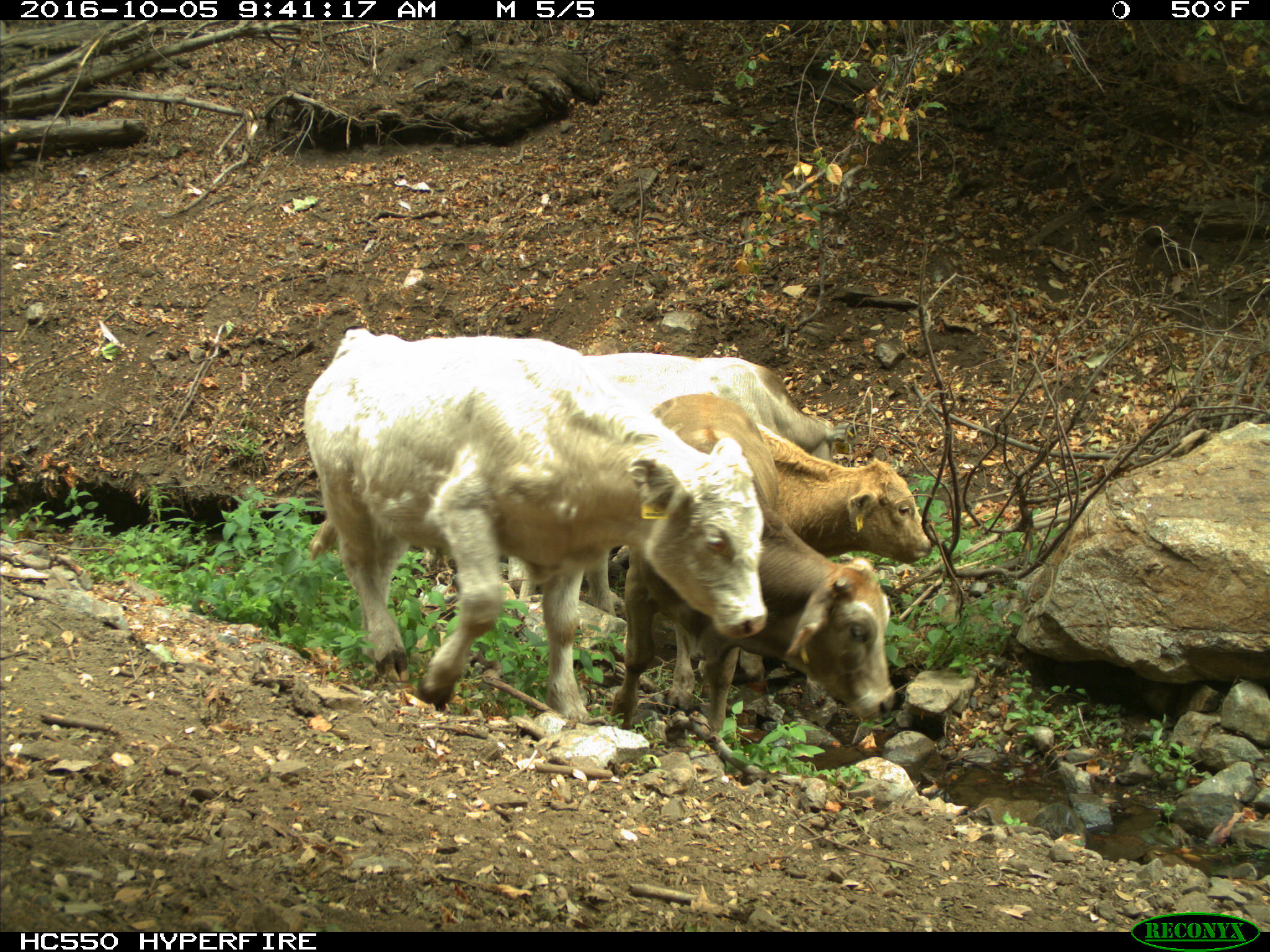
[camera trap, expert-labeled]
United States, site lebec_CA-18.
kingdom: Animalia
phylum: Chordata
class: Mammalia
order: Artiodactyla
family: Bovidae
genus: Bos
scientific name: Bos taurus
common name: domestic cow